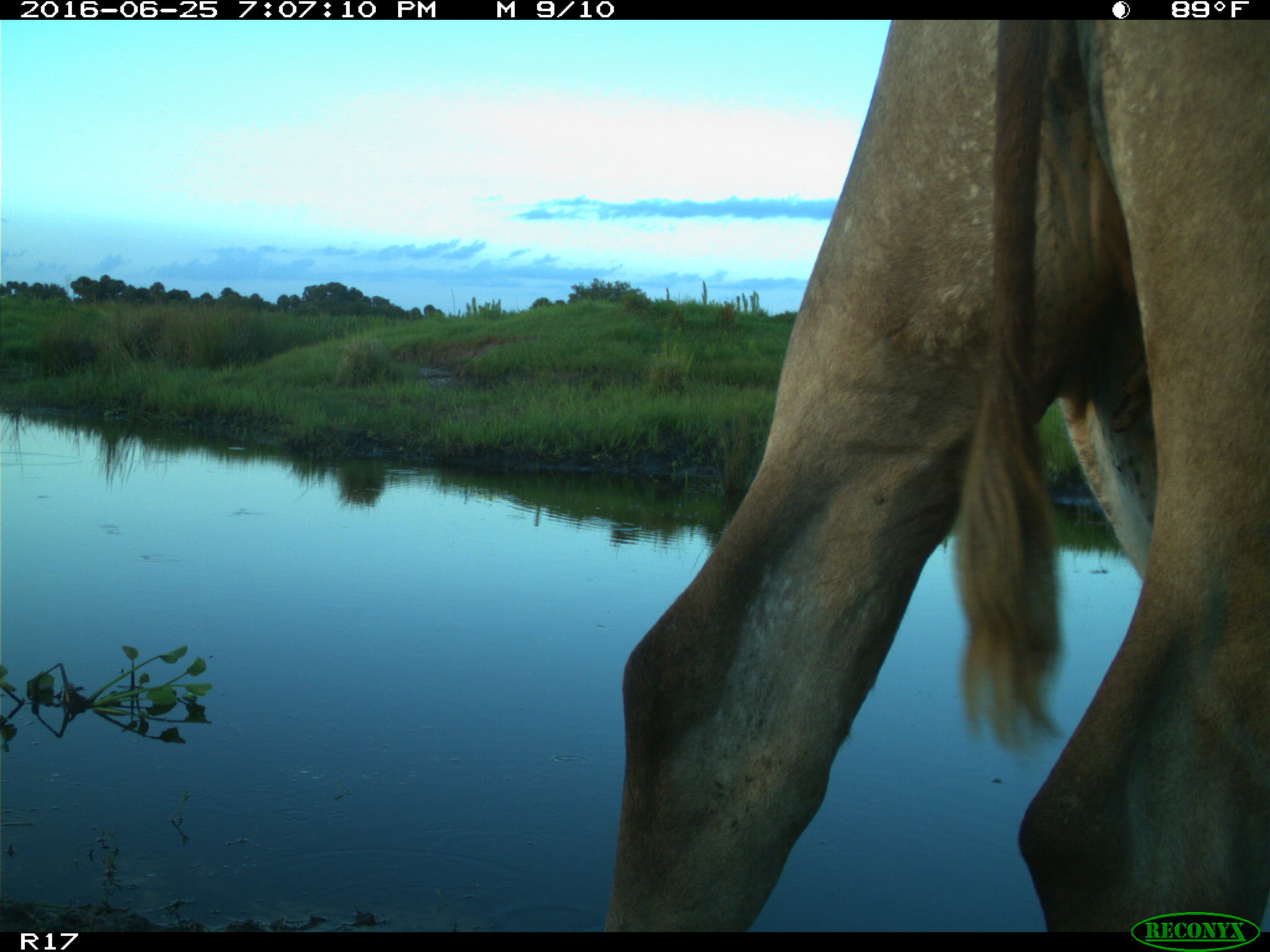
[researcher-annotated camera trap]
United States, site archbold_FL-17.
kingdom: Animalia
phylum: Chordata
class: Mammalia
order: Artiodactyla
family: Bovidae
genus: Bos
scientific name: Bos taurus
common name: domestic cow